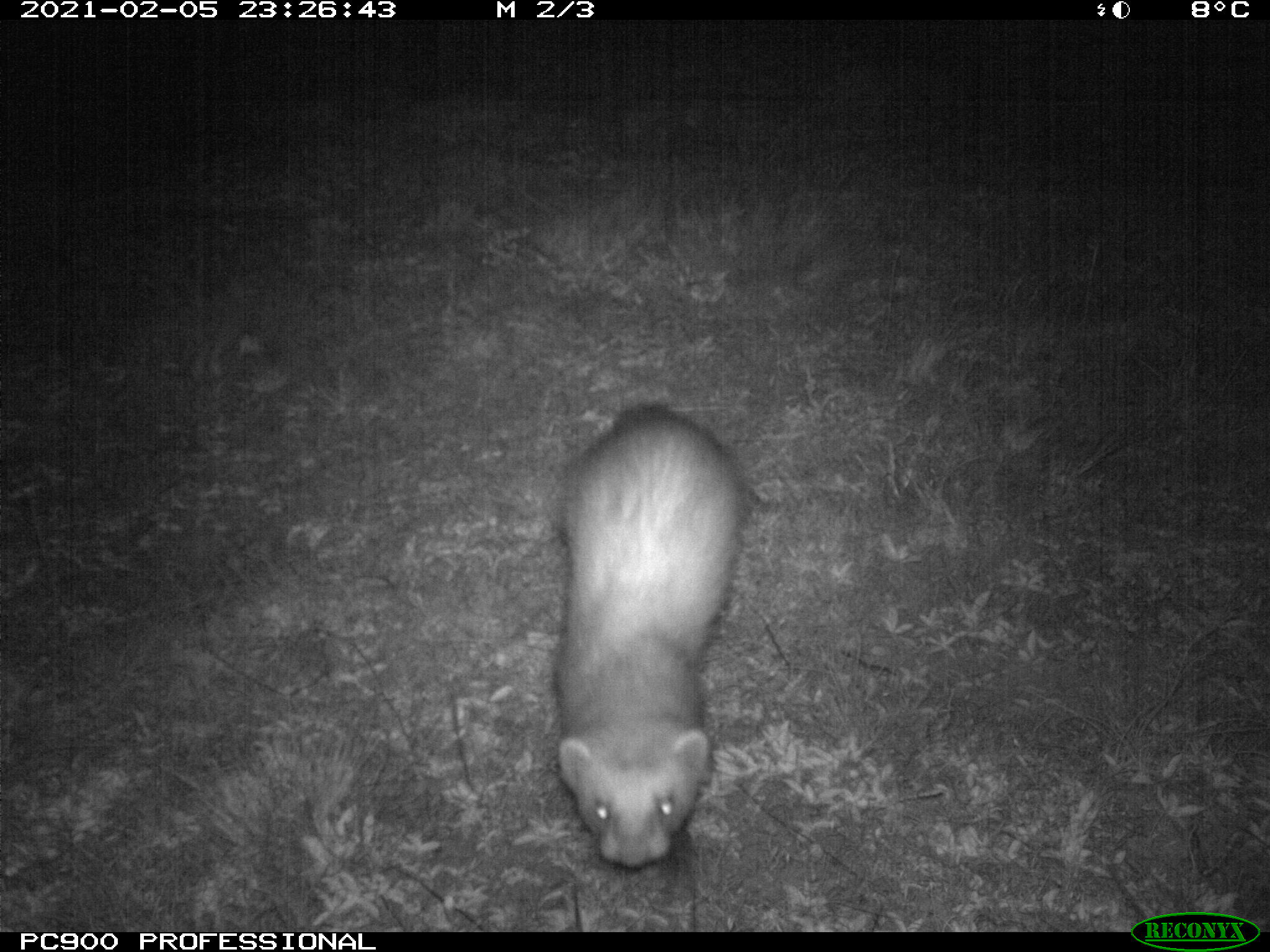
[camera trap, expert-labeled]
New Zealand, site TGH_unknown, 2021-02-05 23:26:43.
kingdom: Animalia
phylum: Chordata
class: Mammalia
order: Carnivora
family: Mustelidae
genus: Mustela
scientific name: Mustela furo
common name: ferret